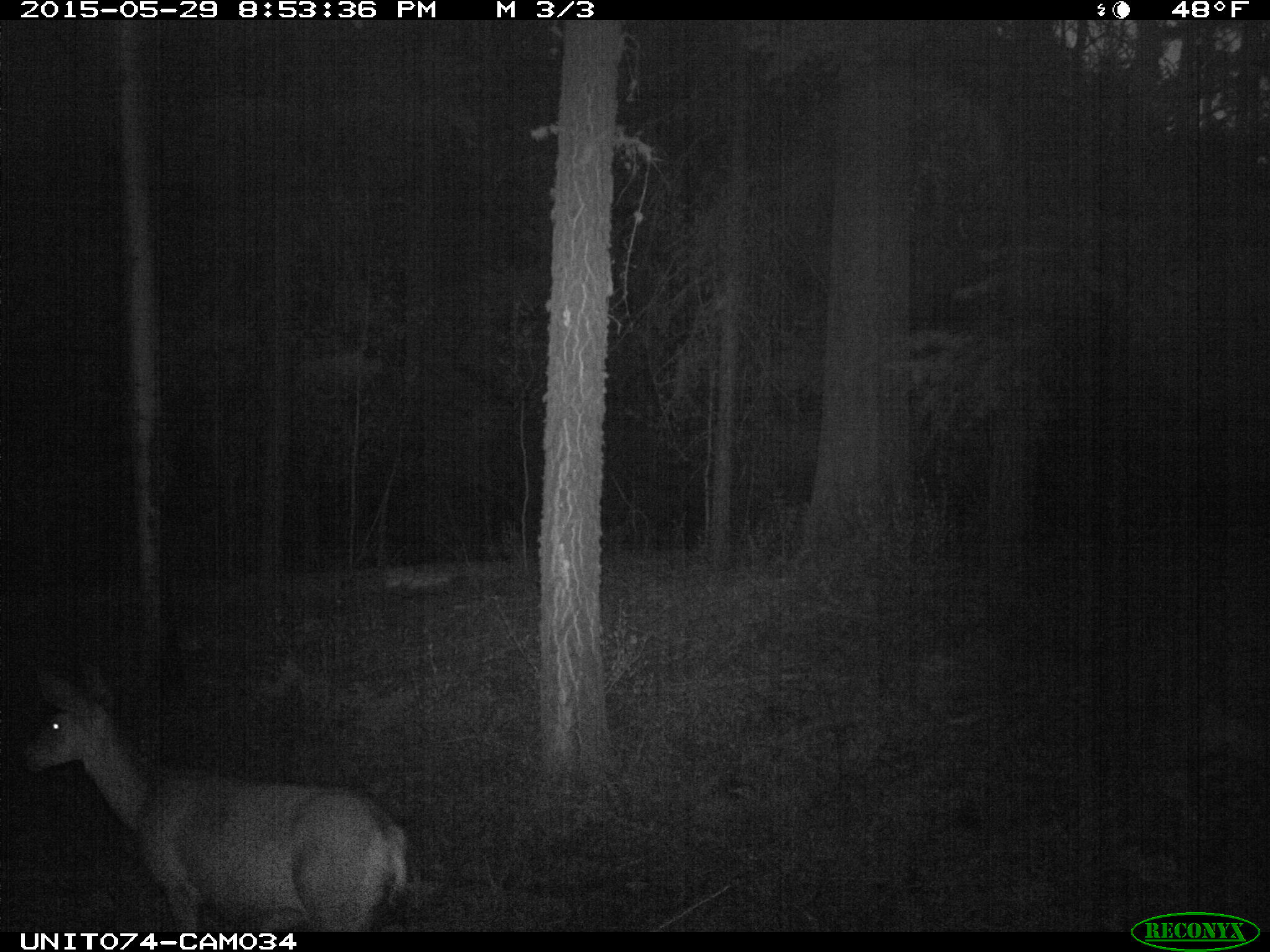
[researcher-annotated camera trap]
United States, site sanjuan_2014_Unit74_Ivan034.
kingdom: Animalia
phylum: Chordata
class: Mammalia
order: Artiodactyla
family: Cervidae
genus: Odocoileus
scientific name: Odocoileus hemionus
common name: mule deer